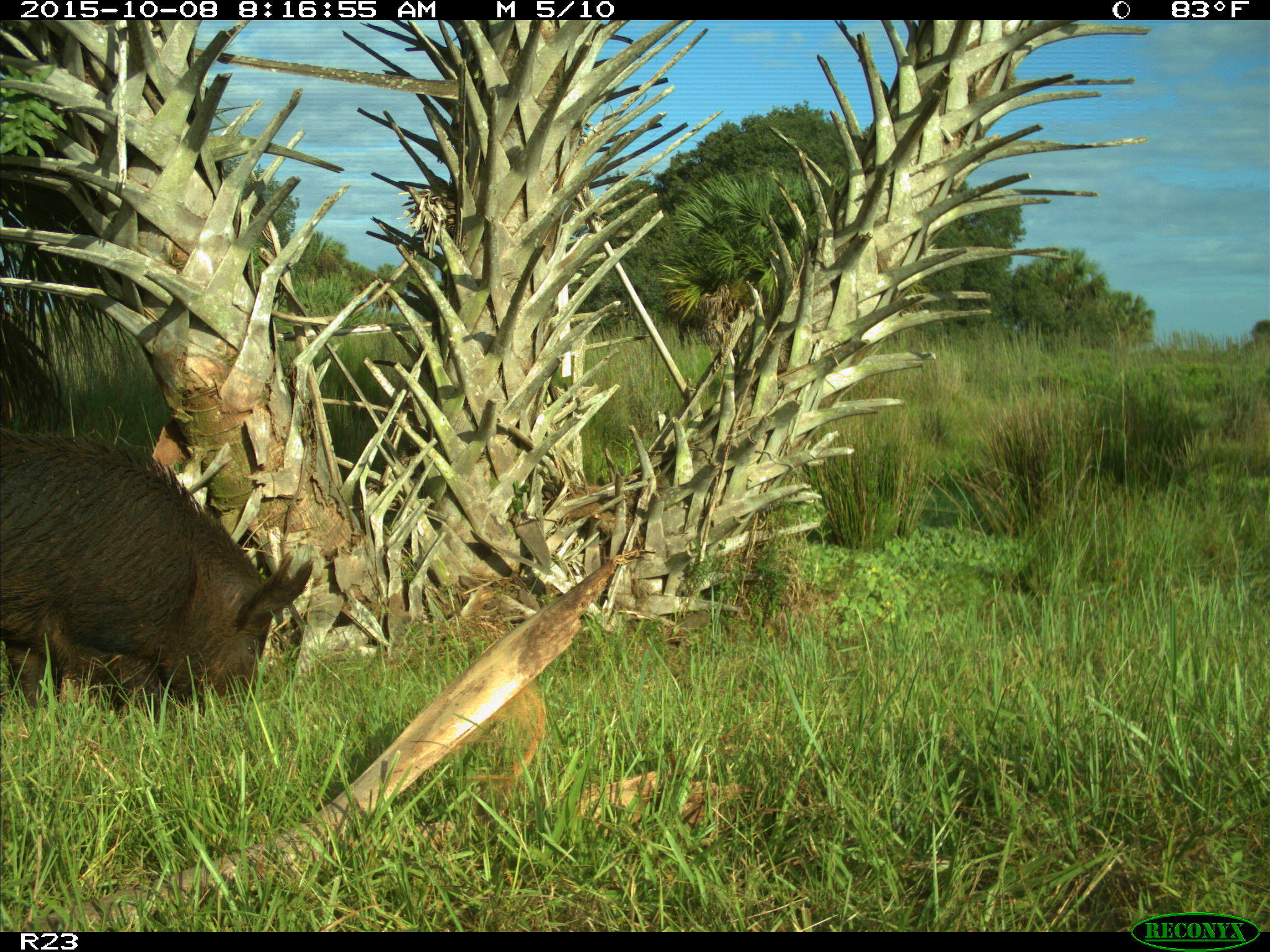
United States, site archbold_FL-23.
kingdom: Animalia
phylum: Chordata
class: Mammalia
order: Artiodactyla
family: Suidae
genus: Sus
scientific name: Sus scrofa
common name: wild boar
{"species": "Sus scrofa (wild boar)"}